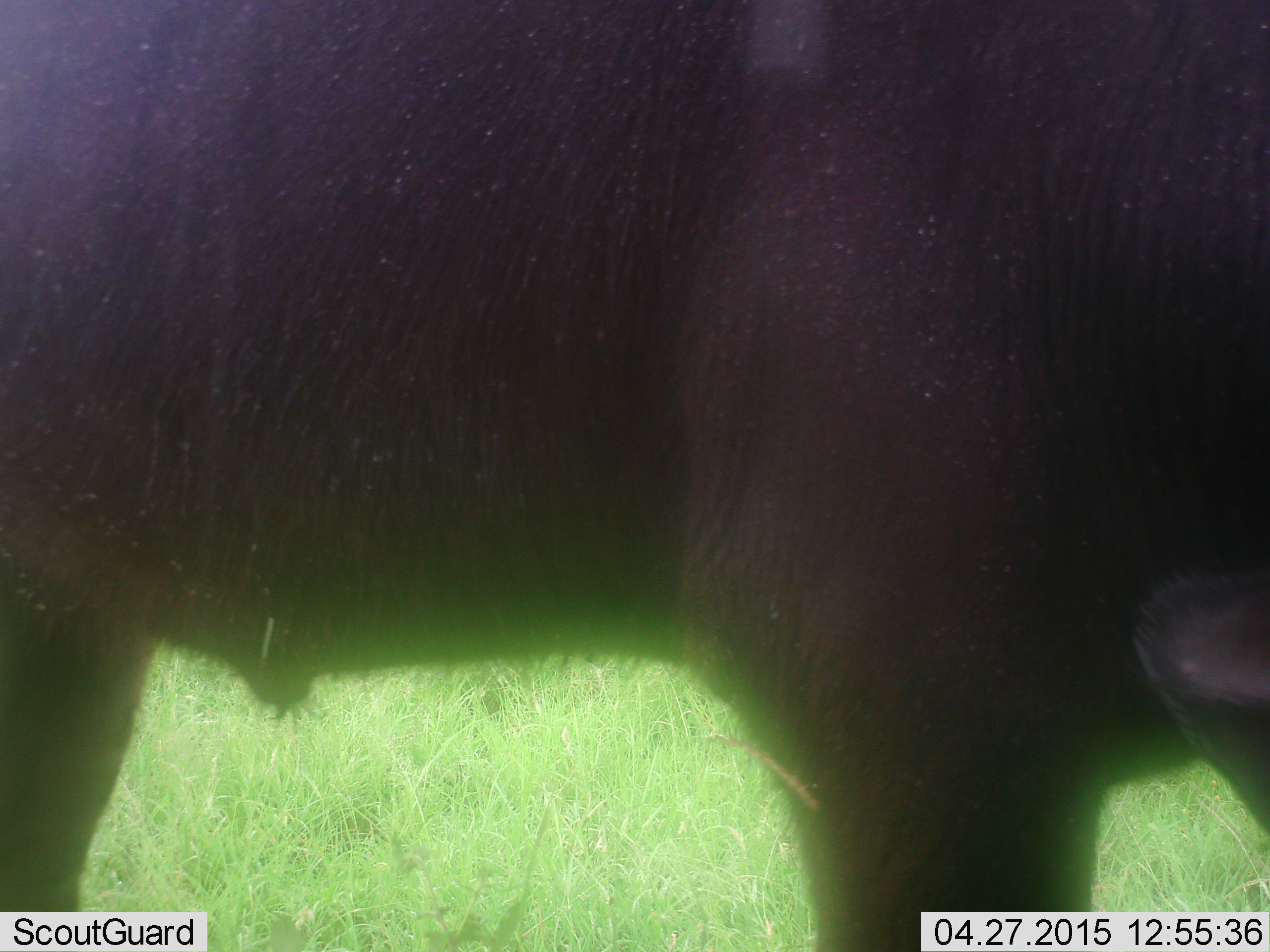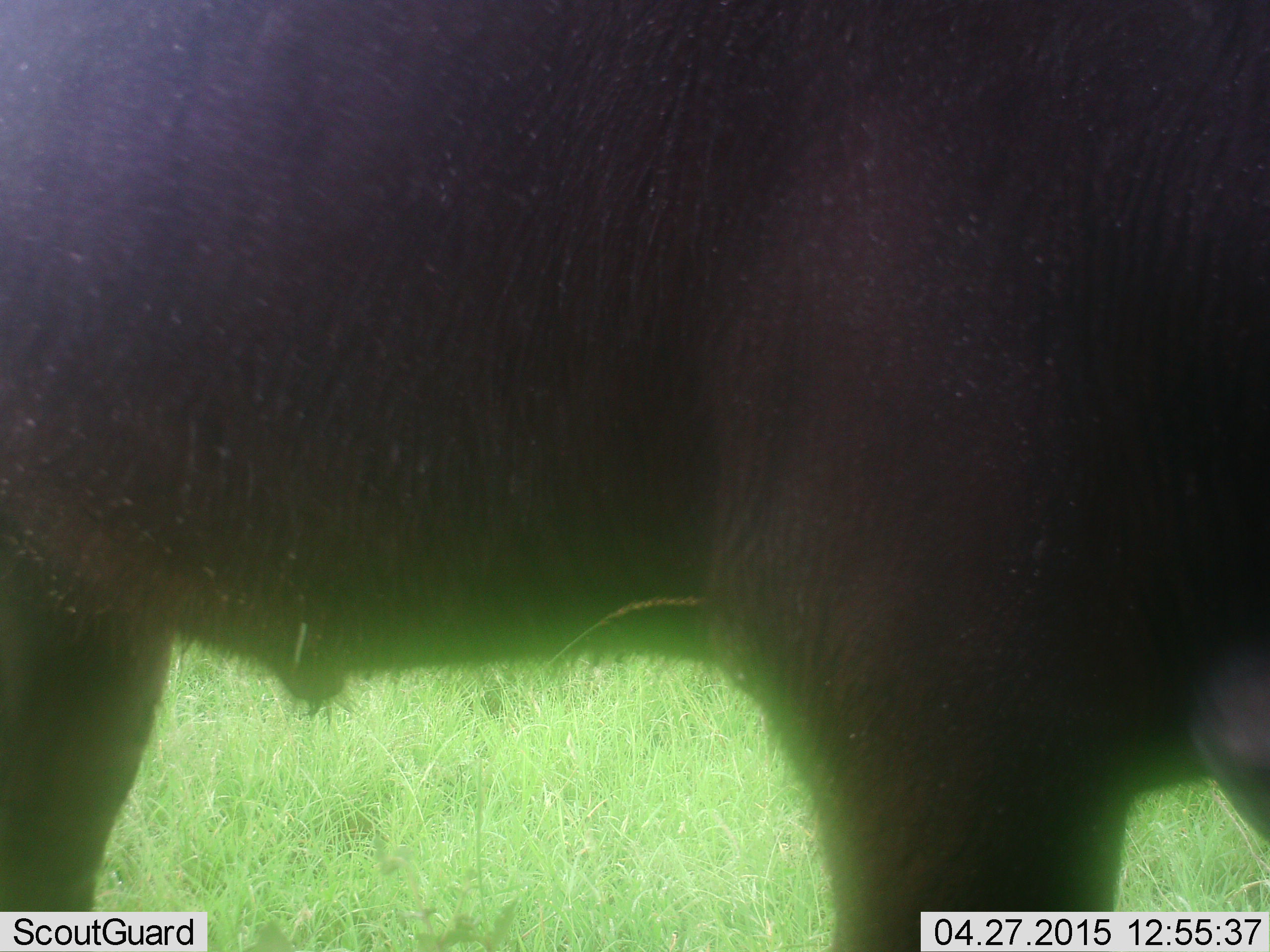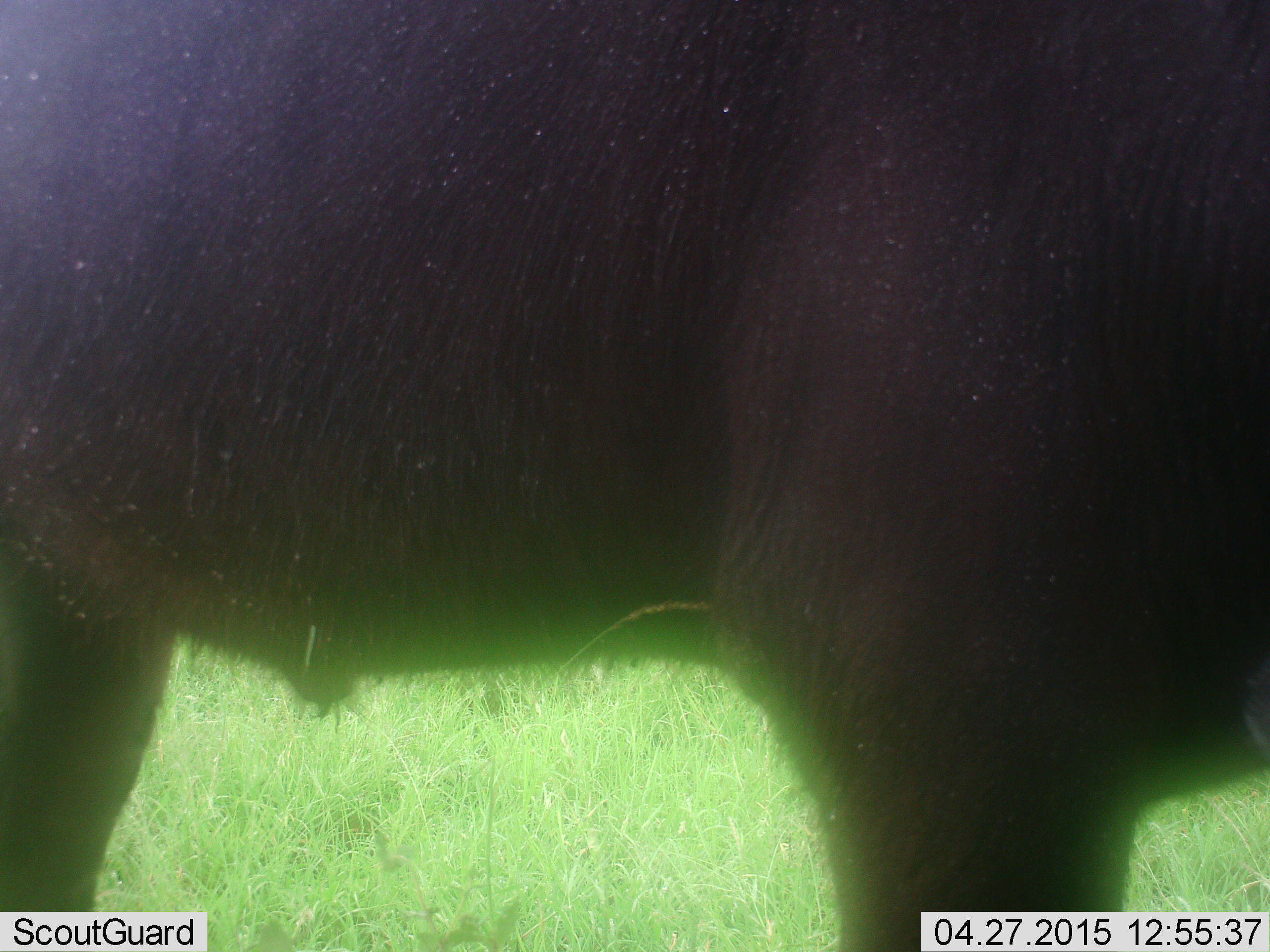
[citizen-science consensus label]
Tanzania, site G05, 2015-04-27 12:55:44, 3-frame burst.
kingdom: Animalia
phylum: Chordata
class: Mammalia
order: Artiodactyla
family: Bovidae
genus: Syncerus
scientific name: Syncerus caffer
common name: cape buffalo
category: buffalo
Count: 1.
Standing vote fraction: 70%.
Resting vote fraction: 0%.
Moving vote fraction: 0%.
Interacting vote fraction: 0%.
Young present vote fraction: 10%.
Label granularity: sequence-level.